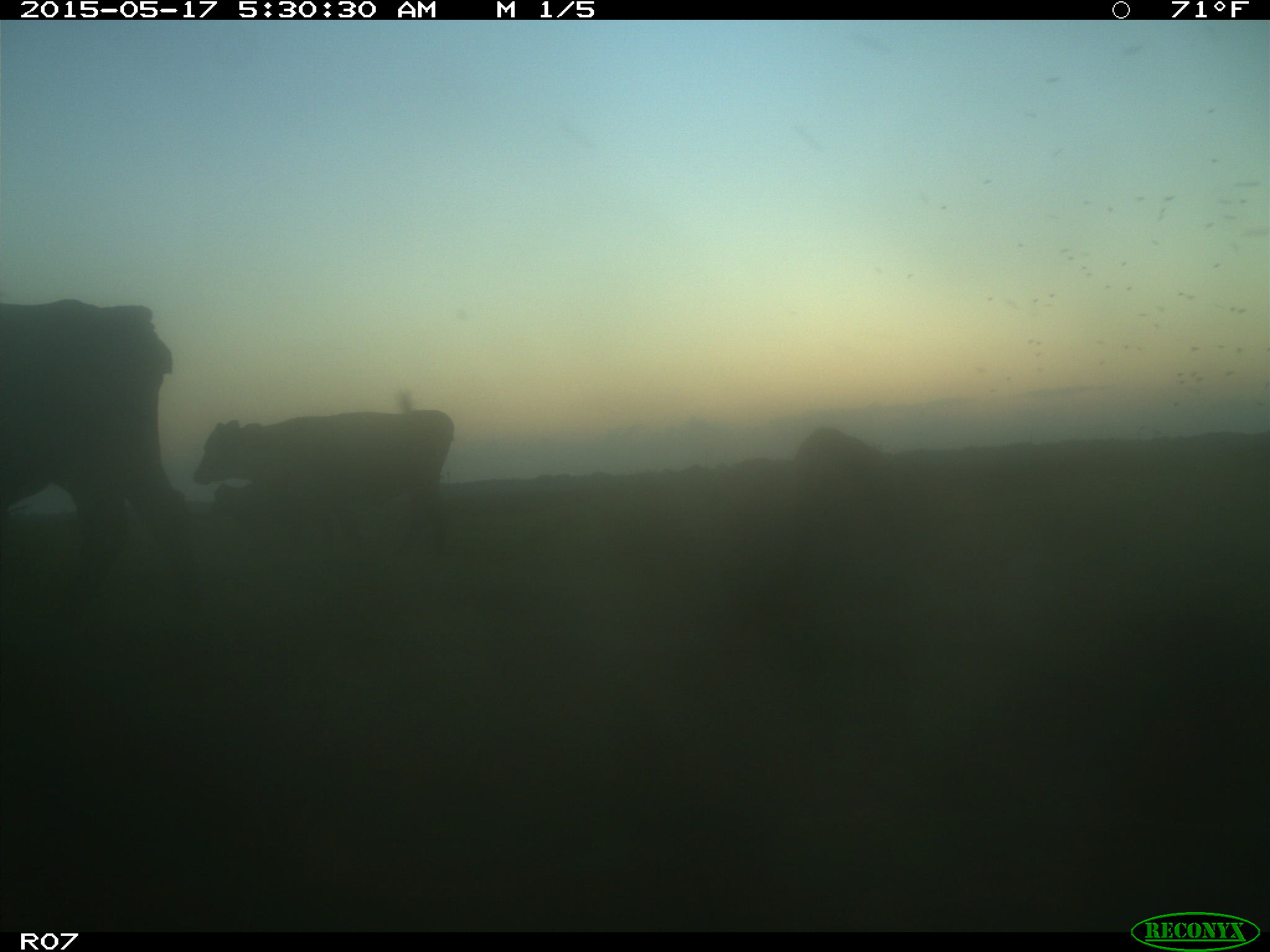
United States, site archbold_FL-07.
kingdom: Animalia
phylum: Chordata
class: Mammalia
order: Artiodactyla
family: Bovidae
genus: Bos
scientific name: Bos taurus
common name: domestic cow